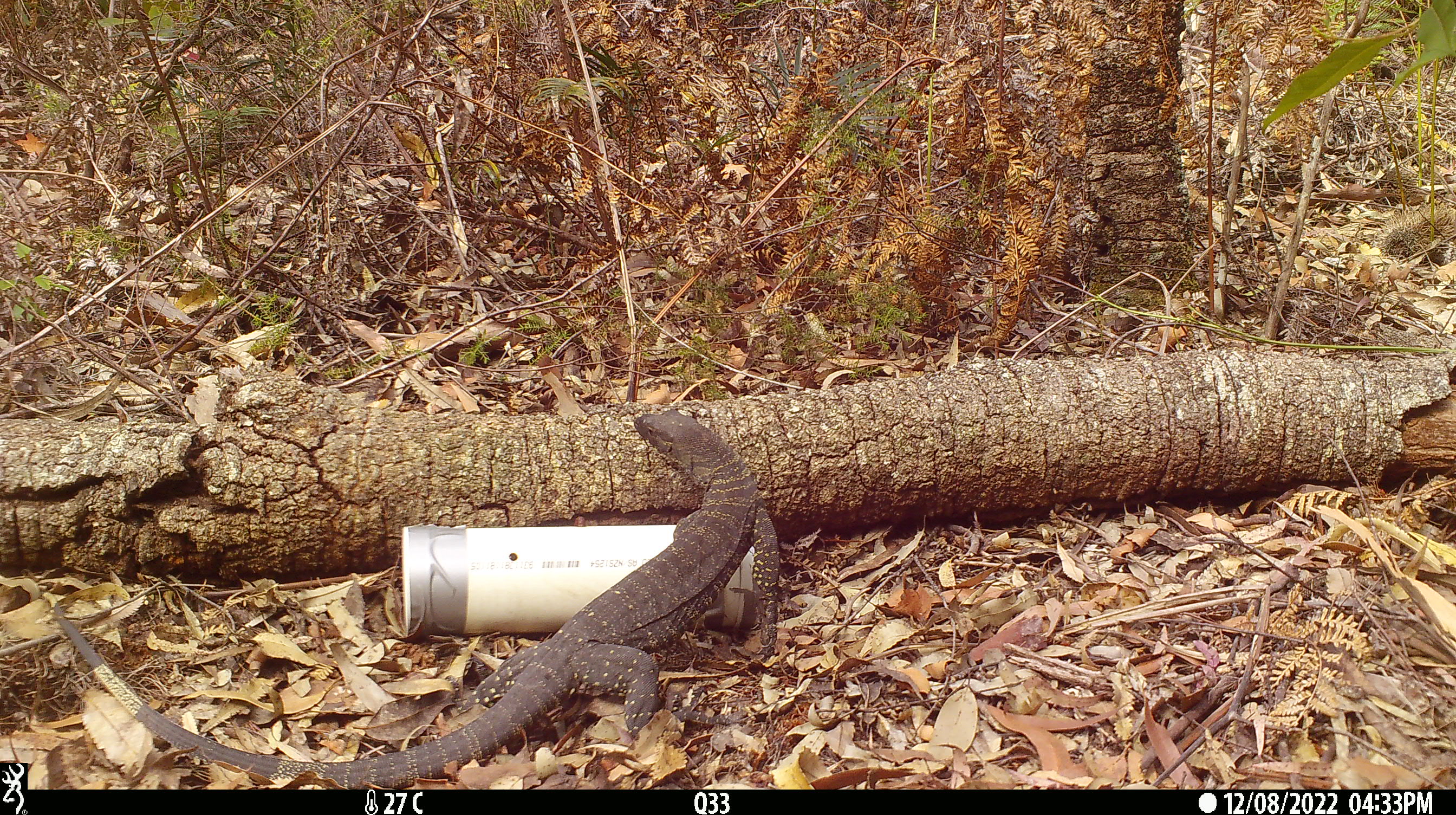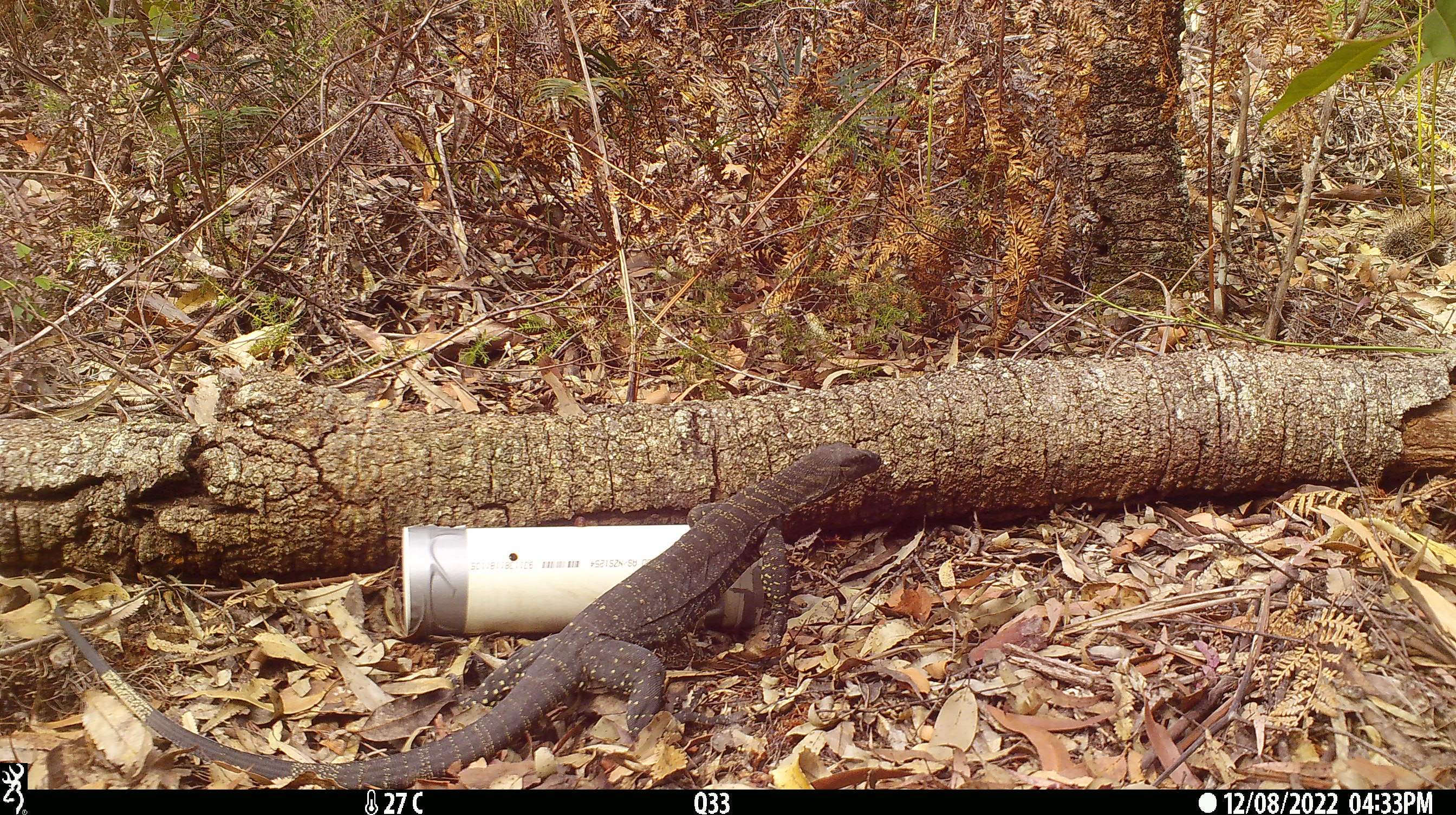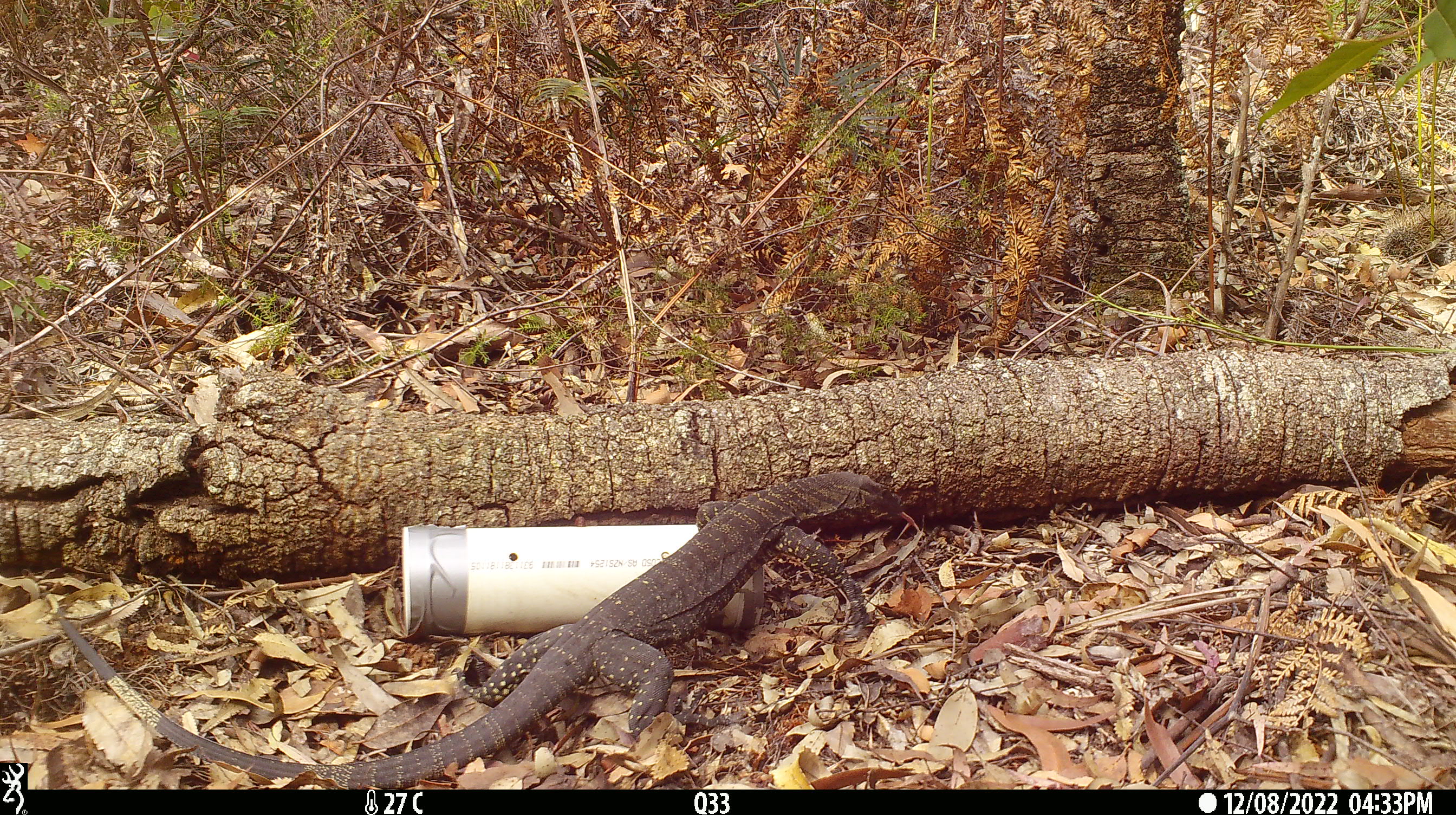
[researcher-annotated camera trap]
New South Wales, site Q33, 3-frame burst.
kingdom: Animalia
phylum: Chordata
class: Reptilia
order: Squamata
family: Varanidae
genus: Varanus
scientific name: Varanus varius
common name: lace monitor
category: goanna